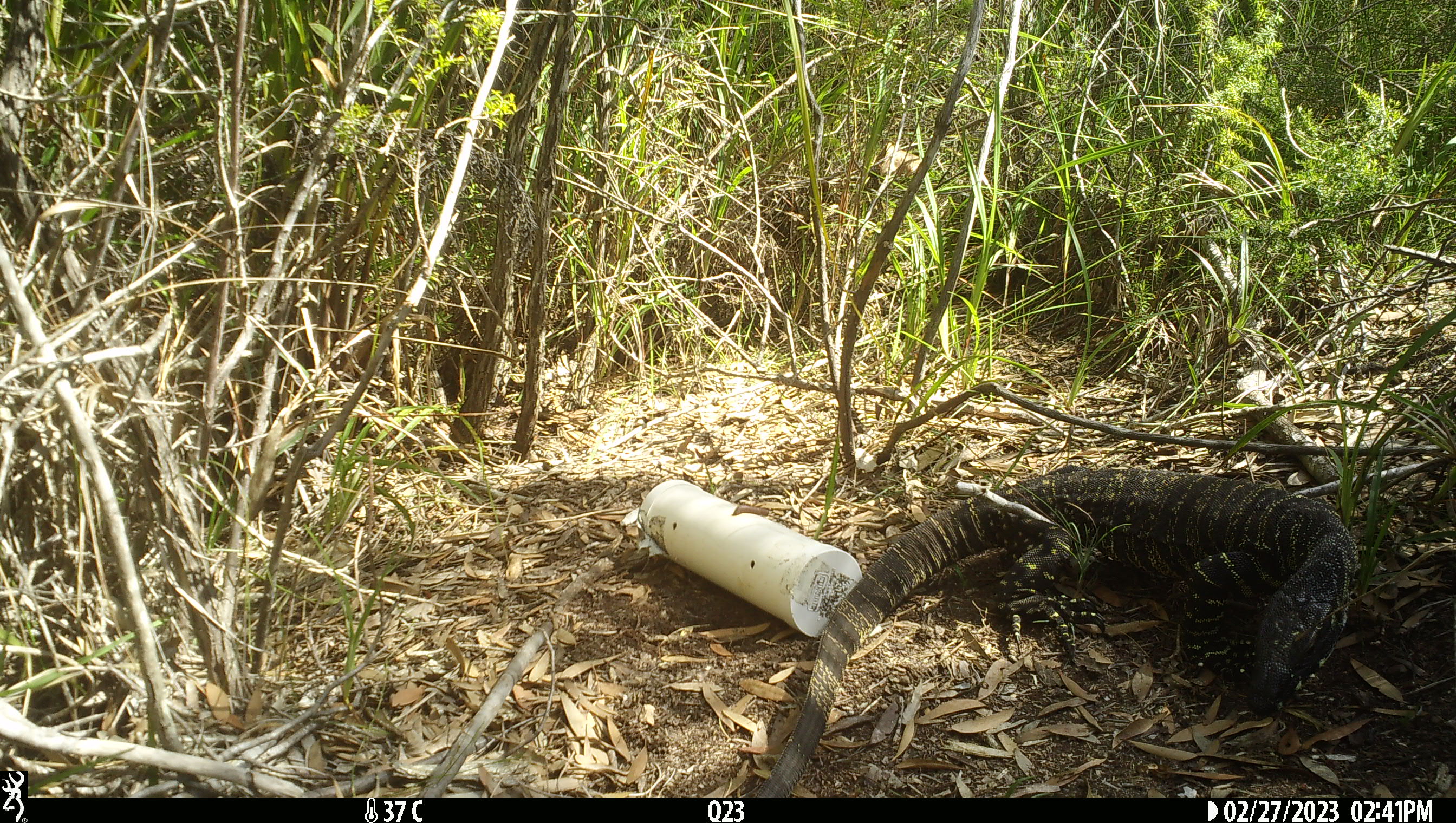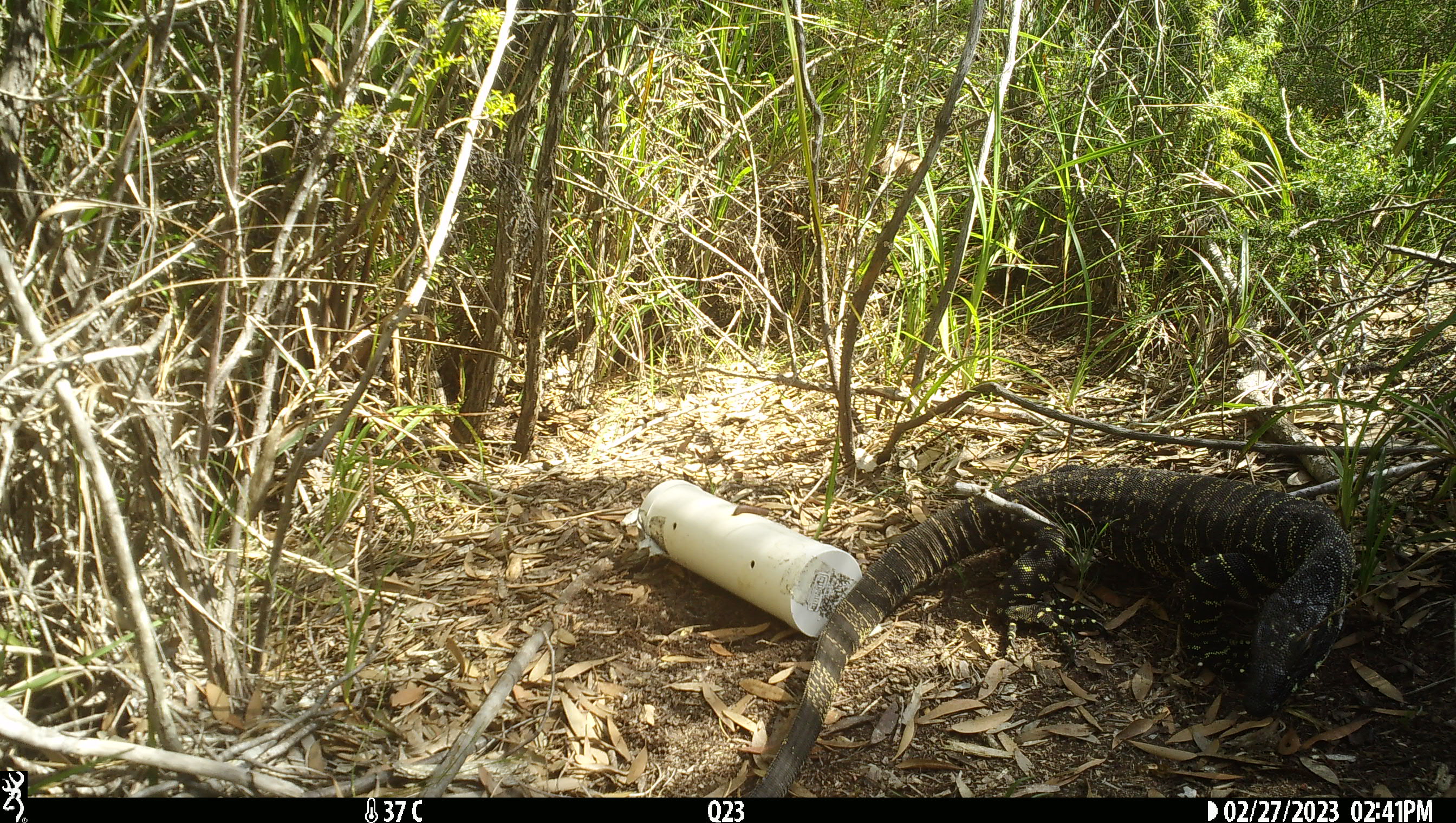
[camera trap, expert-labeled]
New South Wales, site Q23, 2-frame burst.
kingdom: Animalia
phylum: Chordata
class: Reptilia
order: Squamata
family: Varanidae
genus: Varanus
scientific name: Varanus varius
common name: lace monitor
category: goanna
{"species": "goanna (lace monitor) (Varanus varius)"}